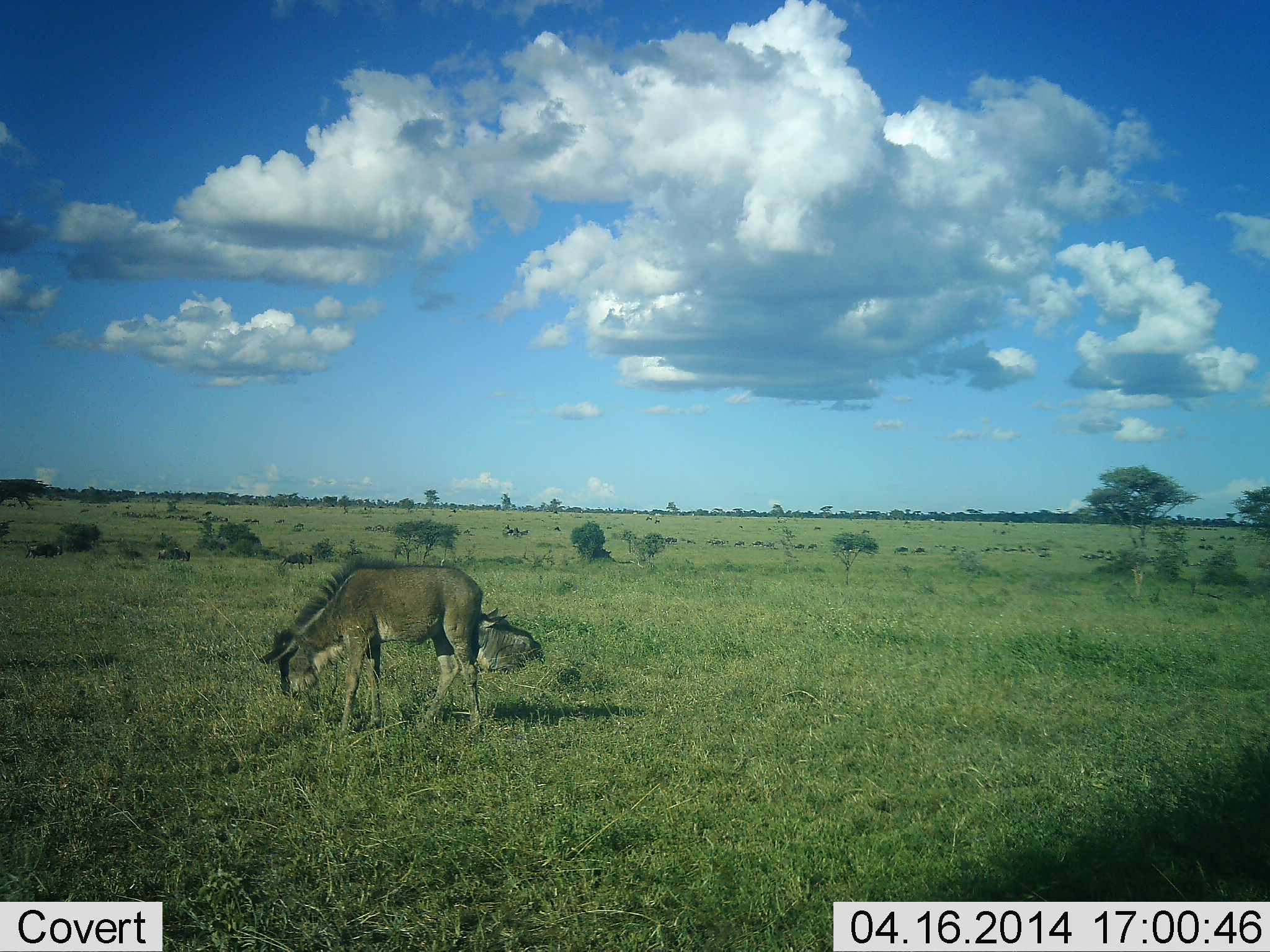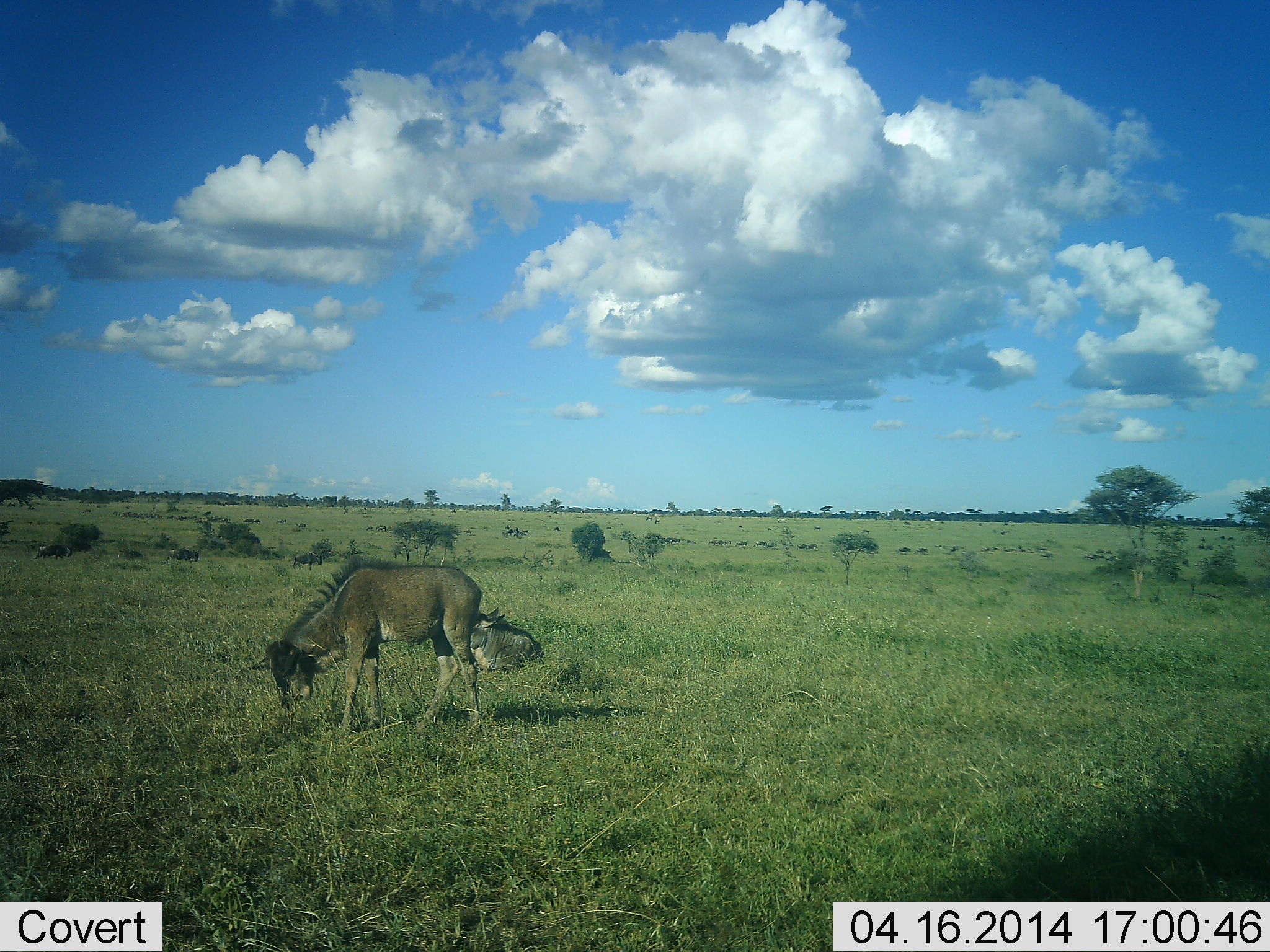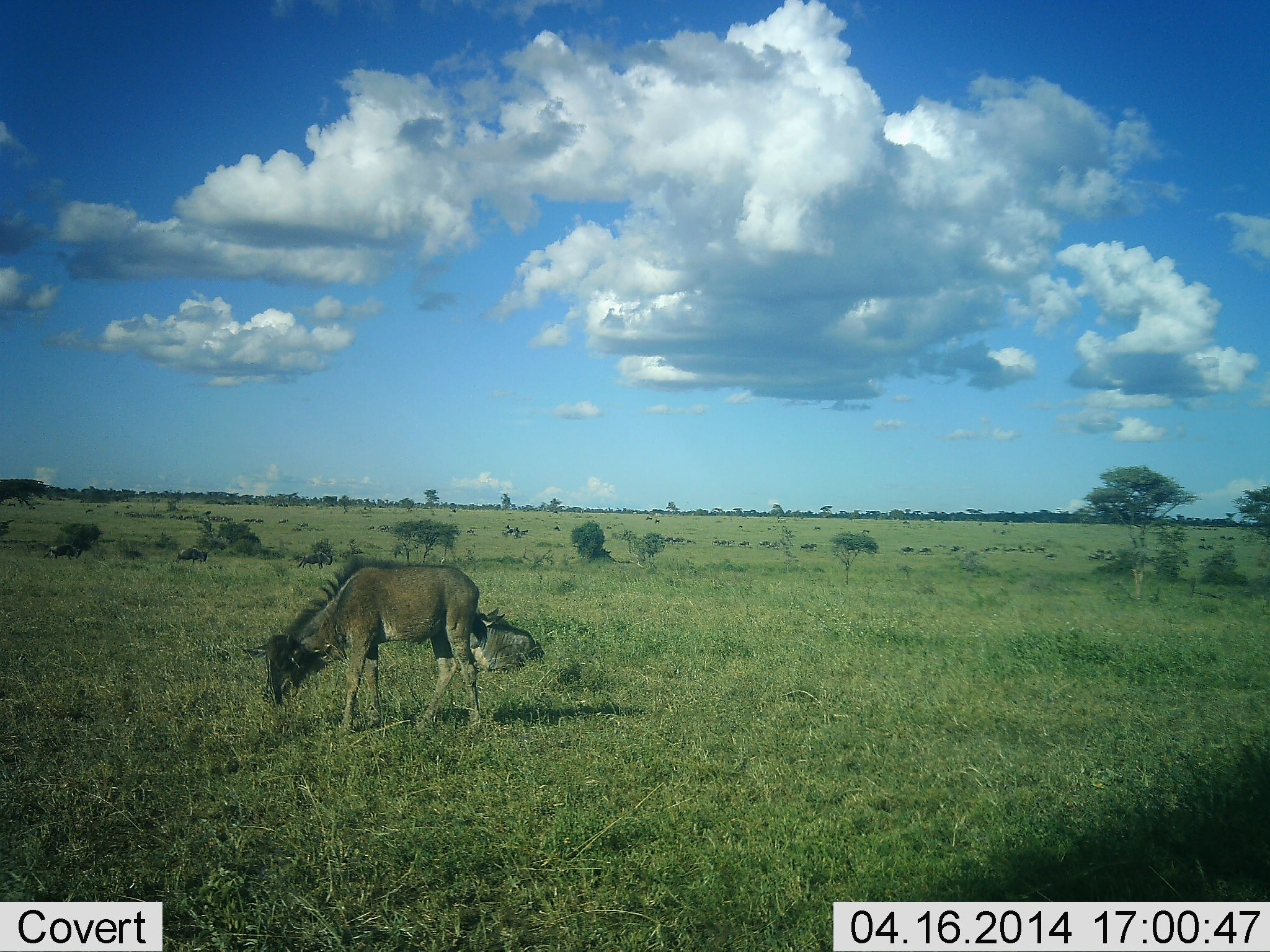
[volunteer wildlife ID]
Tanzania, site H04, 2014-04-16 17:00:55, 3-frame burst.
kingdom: Animalia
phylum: Chordata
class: Mammalia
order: Artiodactyla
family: Bovidae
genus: Connochaetes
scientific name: Connochaetes taurinus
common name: blue wildebeest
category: wildebeest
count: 2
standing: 60%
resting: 80%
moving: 40%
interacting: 0%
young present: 30%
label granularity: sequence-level